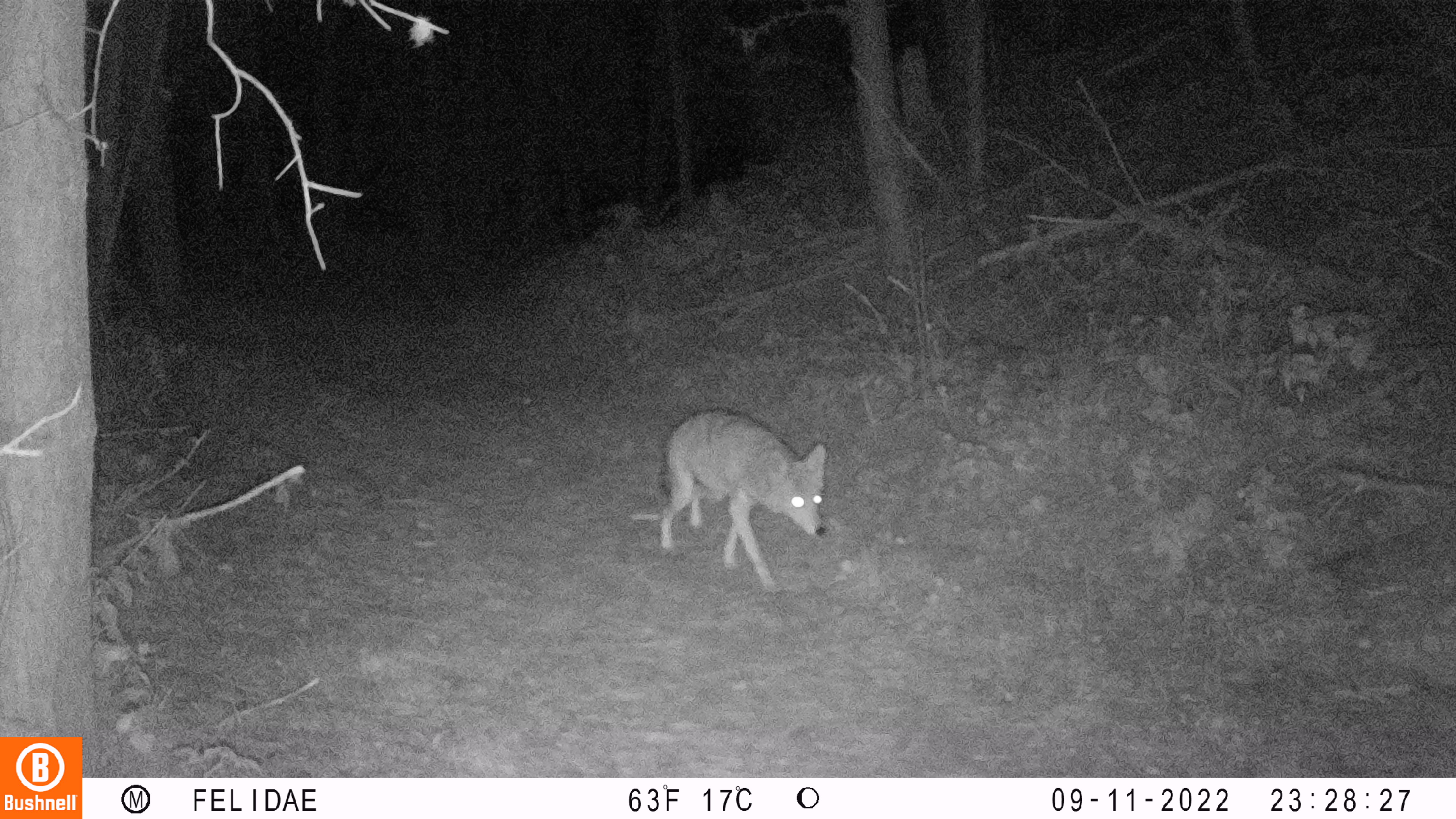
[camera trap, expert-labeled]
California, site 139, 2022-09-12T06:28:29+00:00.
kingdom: Animalia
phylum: Chordata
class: Mammalia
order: Carnivora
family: Canidae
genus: Canis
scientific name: Canis latrans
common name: coyote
Coyote (Canis latrans).